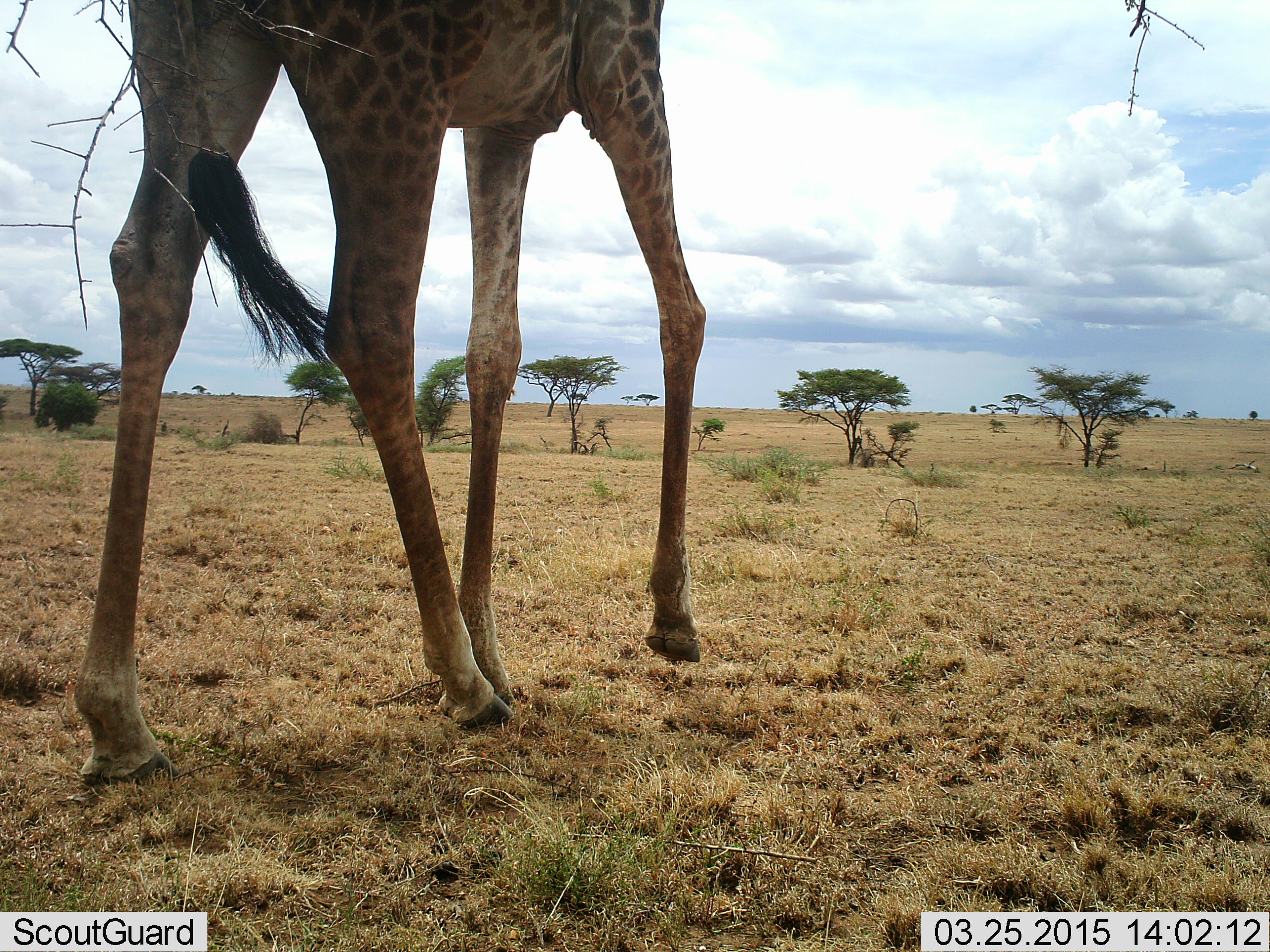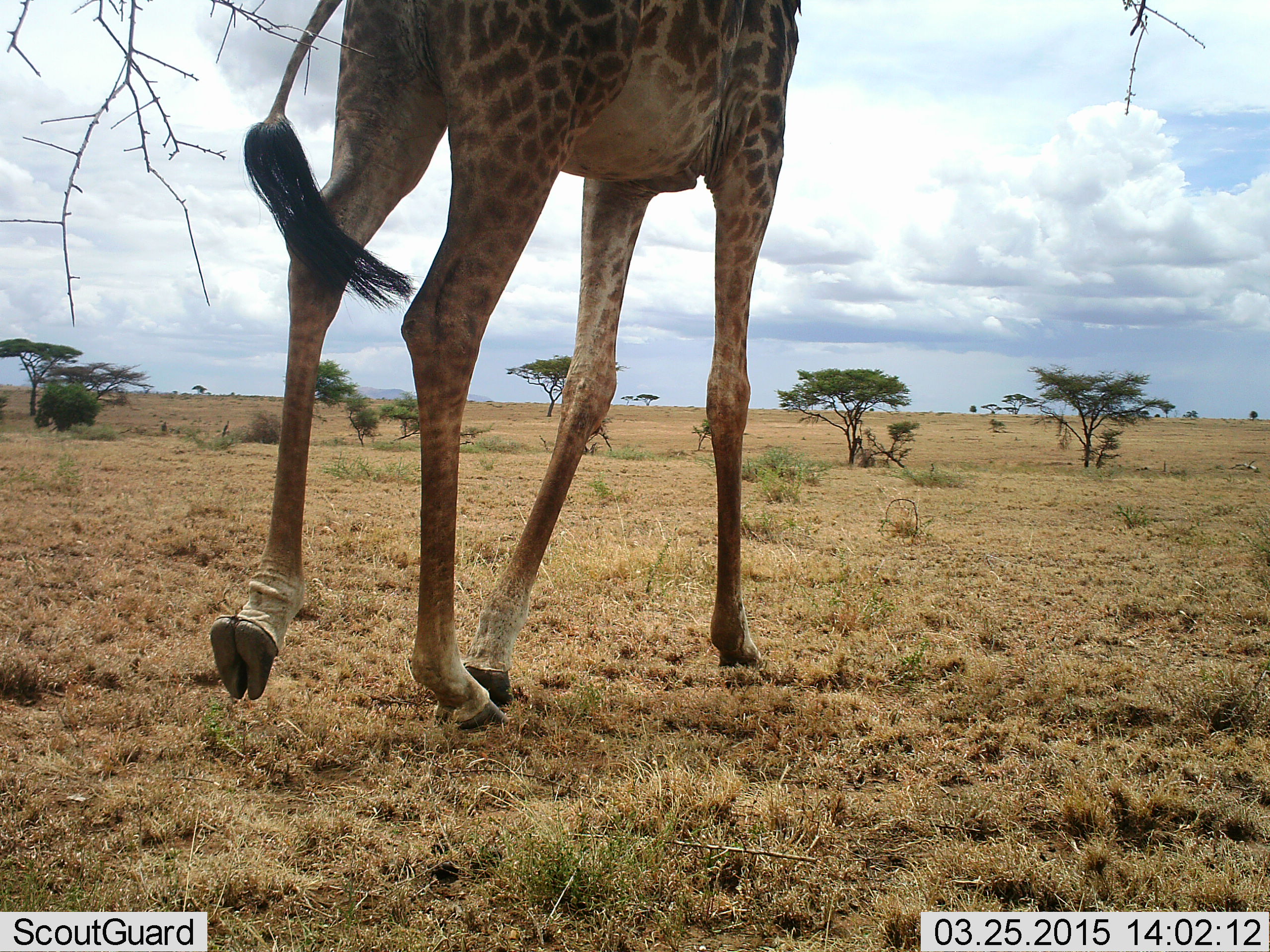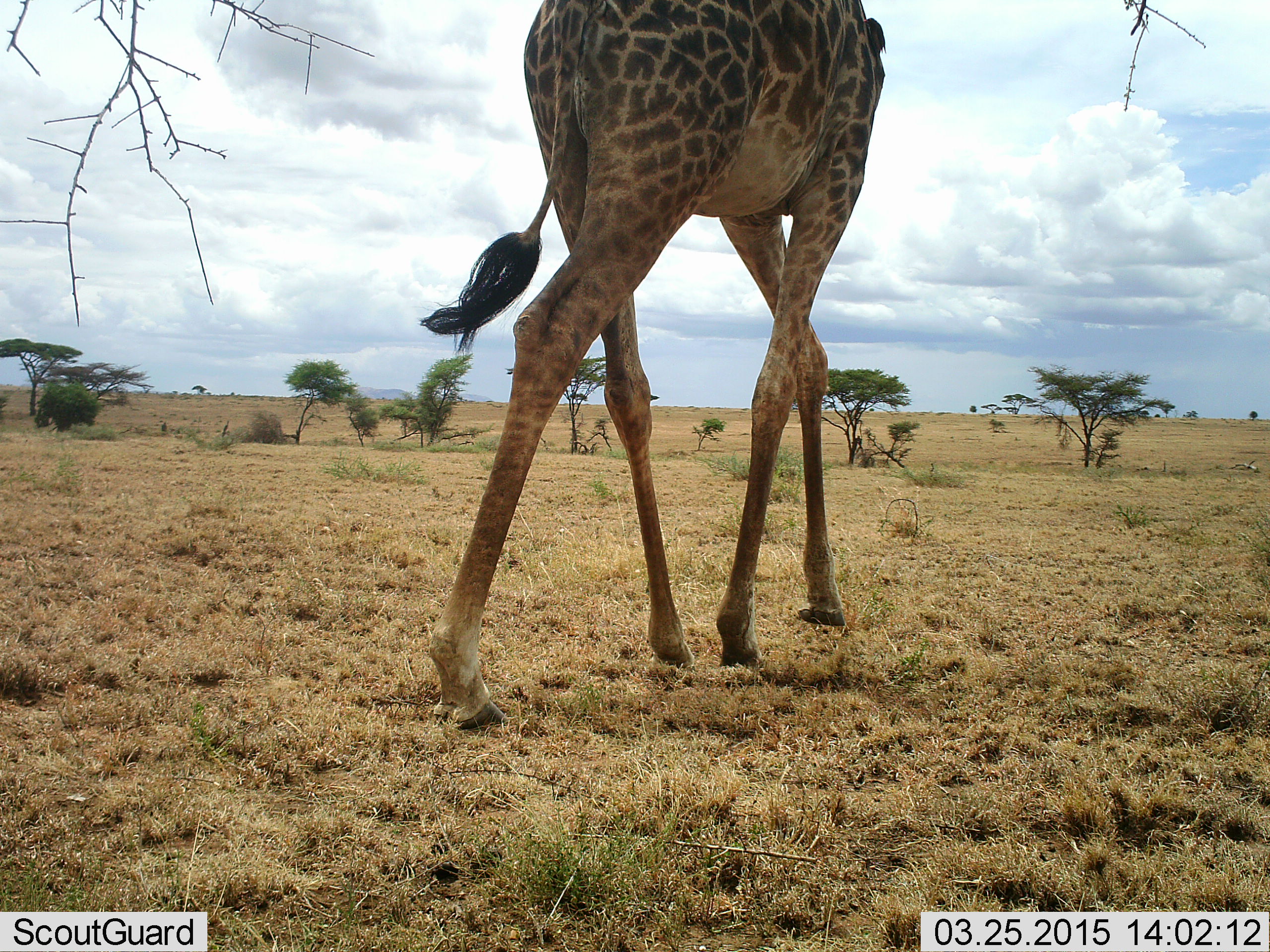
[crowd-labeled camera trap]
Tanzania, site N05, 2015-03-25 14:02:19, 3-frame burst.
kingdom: Animalia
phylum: Chordata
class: Mammalia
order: Artiodactyla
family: Giraffidae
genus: Giraffa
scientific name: Giraffa camelopardalis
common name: giraffe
Giraffe (Giraffa camelopardalis), count 1. Behavior (volunteer vote fractions): standing 0%, resting 0%, moving 100%, interacting 0%. Young present (vote fraction): 0%. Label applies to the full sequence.